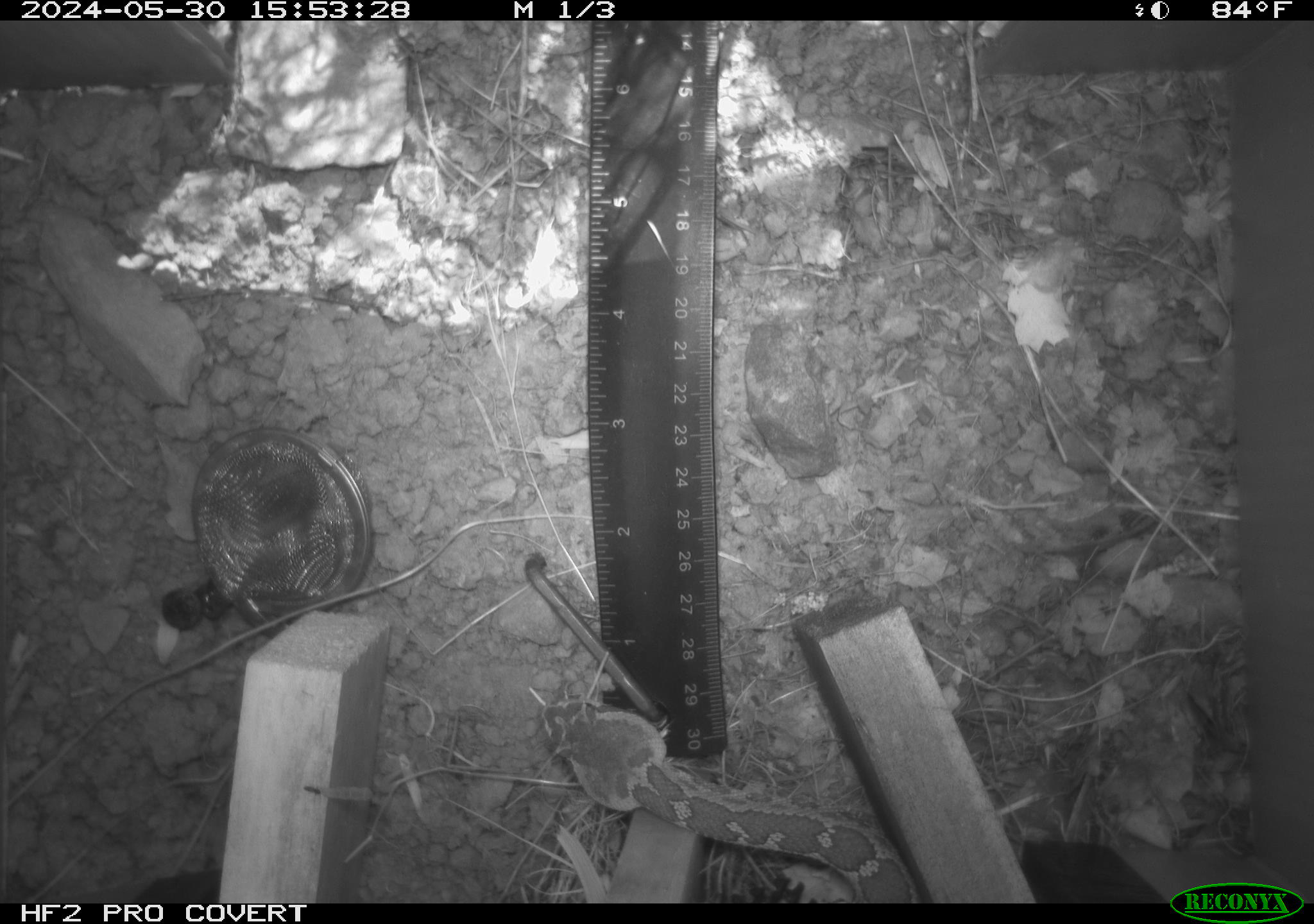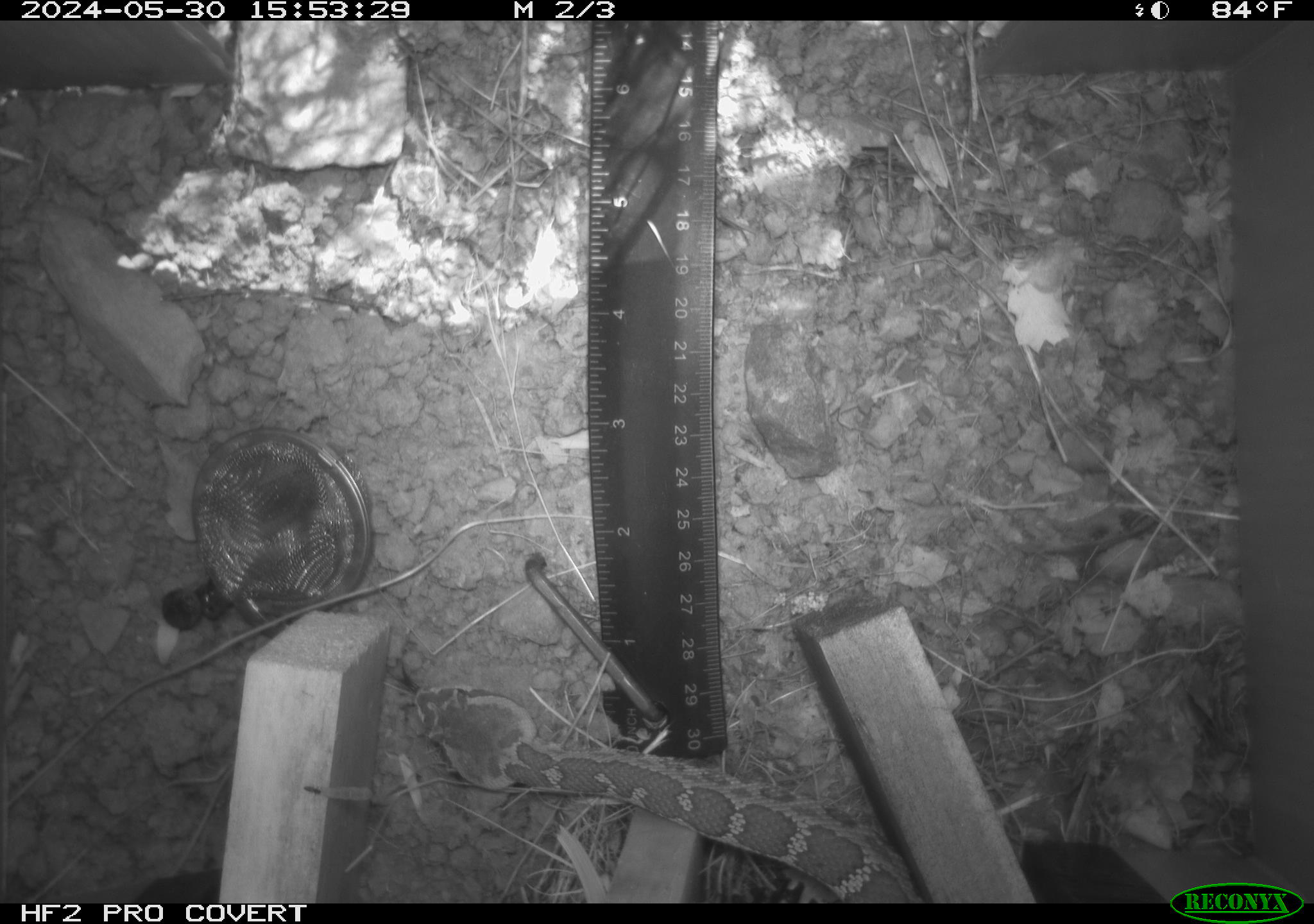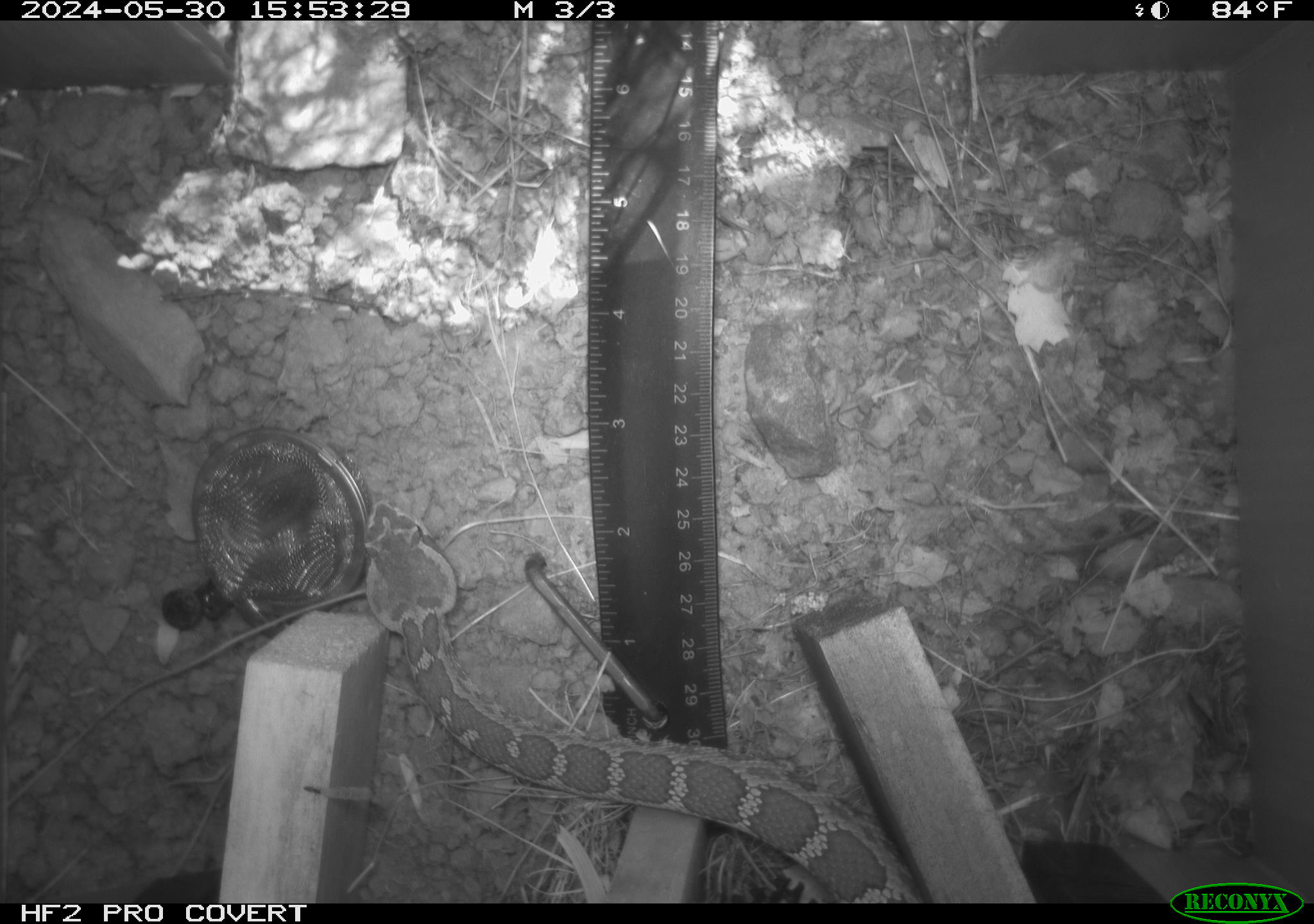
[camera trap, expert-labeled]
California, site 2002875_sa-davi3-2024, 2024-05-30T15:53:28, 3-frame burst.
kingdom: Animalia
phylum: Chordata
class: Reptilia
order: Squamata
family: Viperidae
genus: Crotalus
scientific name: Crotalus oreganus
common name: western rattlesnake